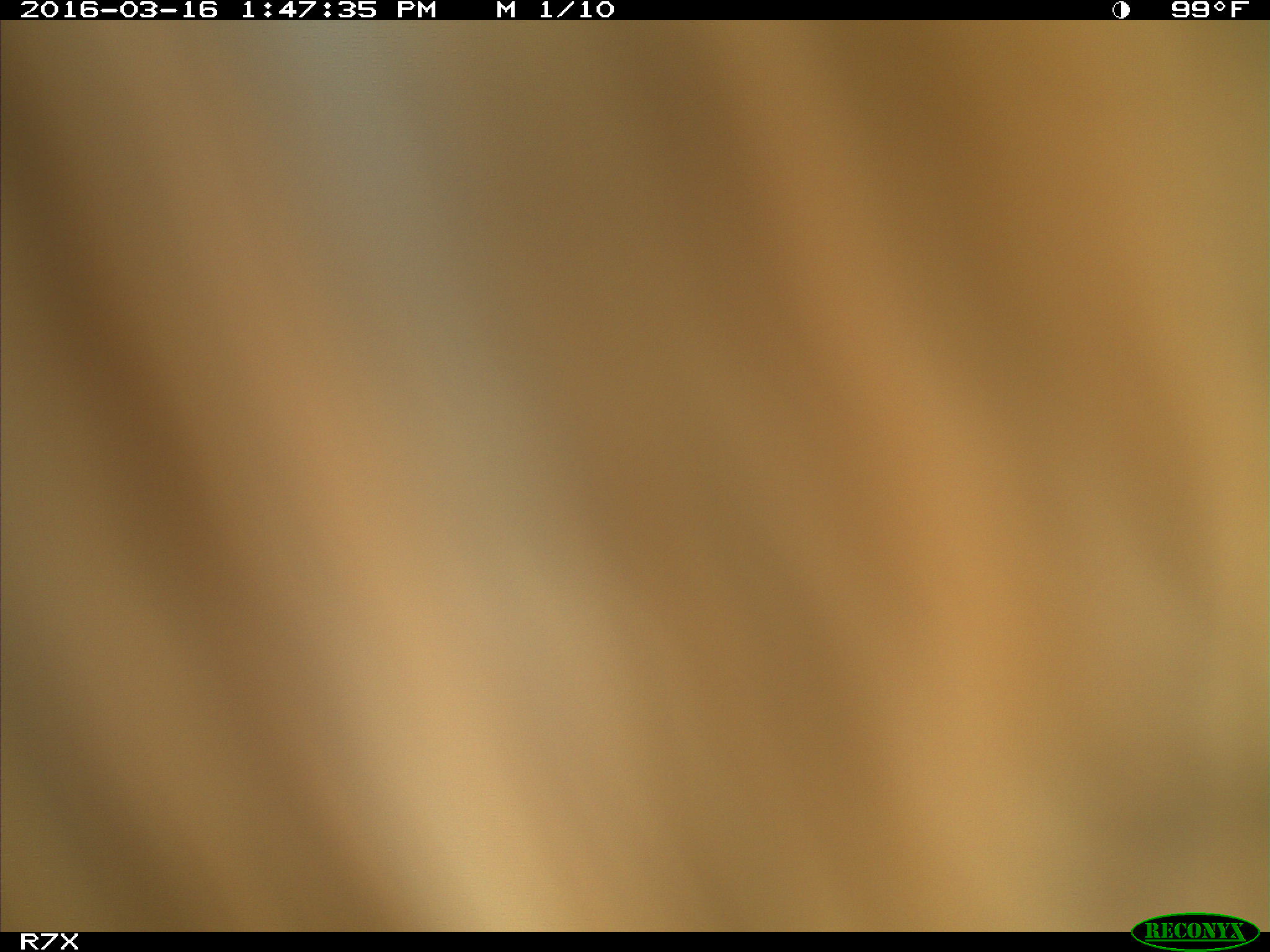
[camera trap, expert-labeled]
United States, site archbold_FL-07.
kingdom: Animalia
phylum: Chordata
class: Mammalia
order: Artiodactyla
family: Bovidae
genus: Bos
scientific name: Bos taurus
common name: domestic cow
Bos taurus (domestic cow).